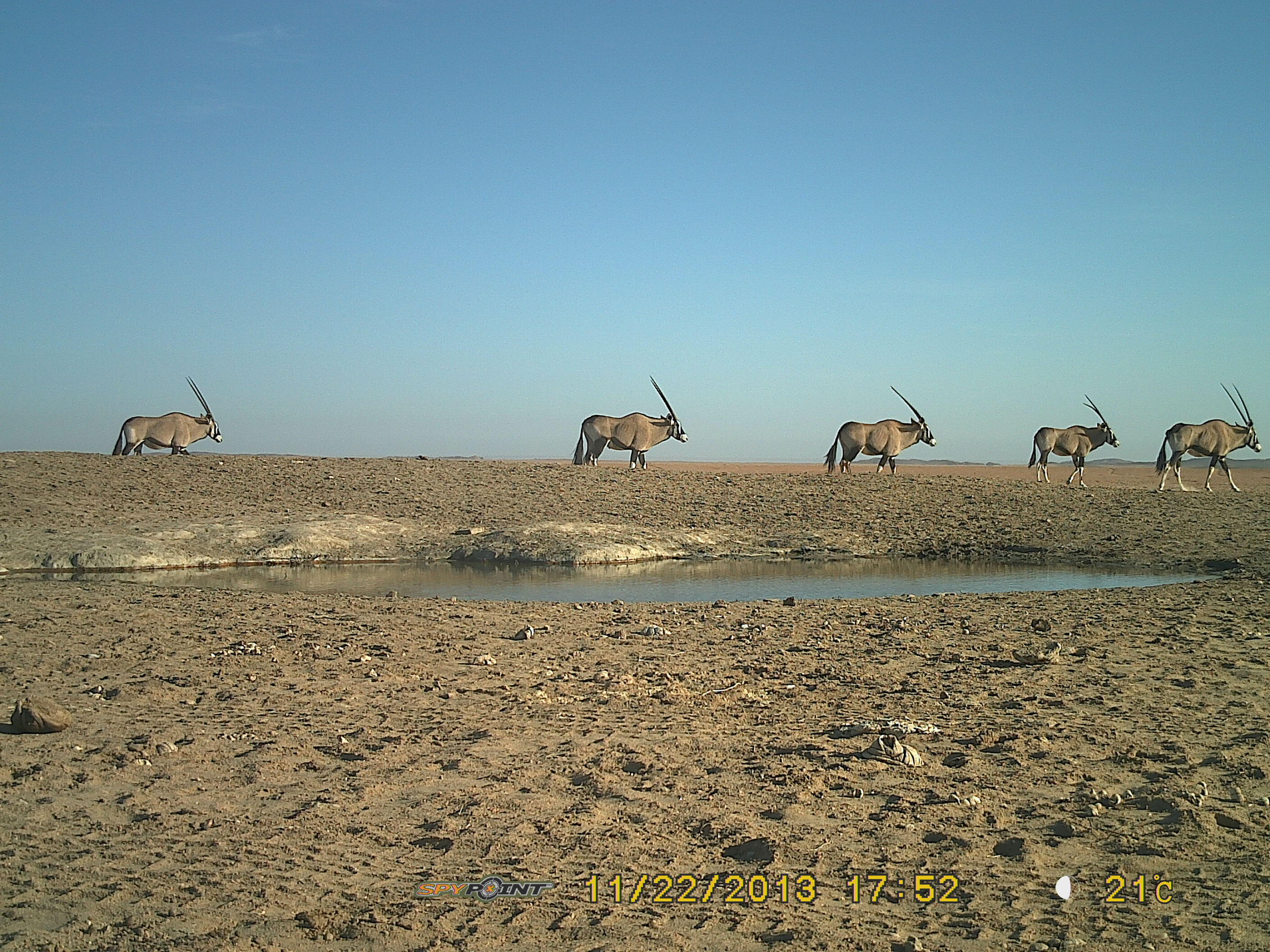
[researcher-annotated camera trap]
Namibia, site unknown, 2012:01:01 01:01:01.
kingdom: Animalia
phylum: Chordata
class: Mammalia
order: Artiodactyla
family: Bovidae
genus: Oryx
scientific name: Oryx gazella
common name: gemsbok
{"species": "Oryx gazella (gemsbok)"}